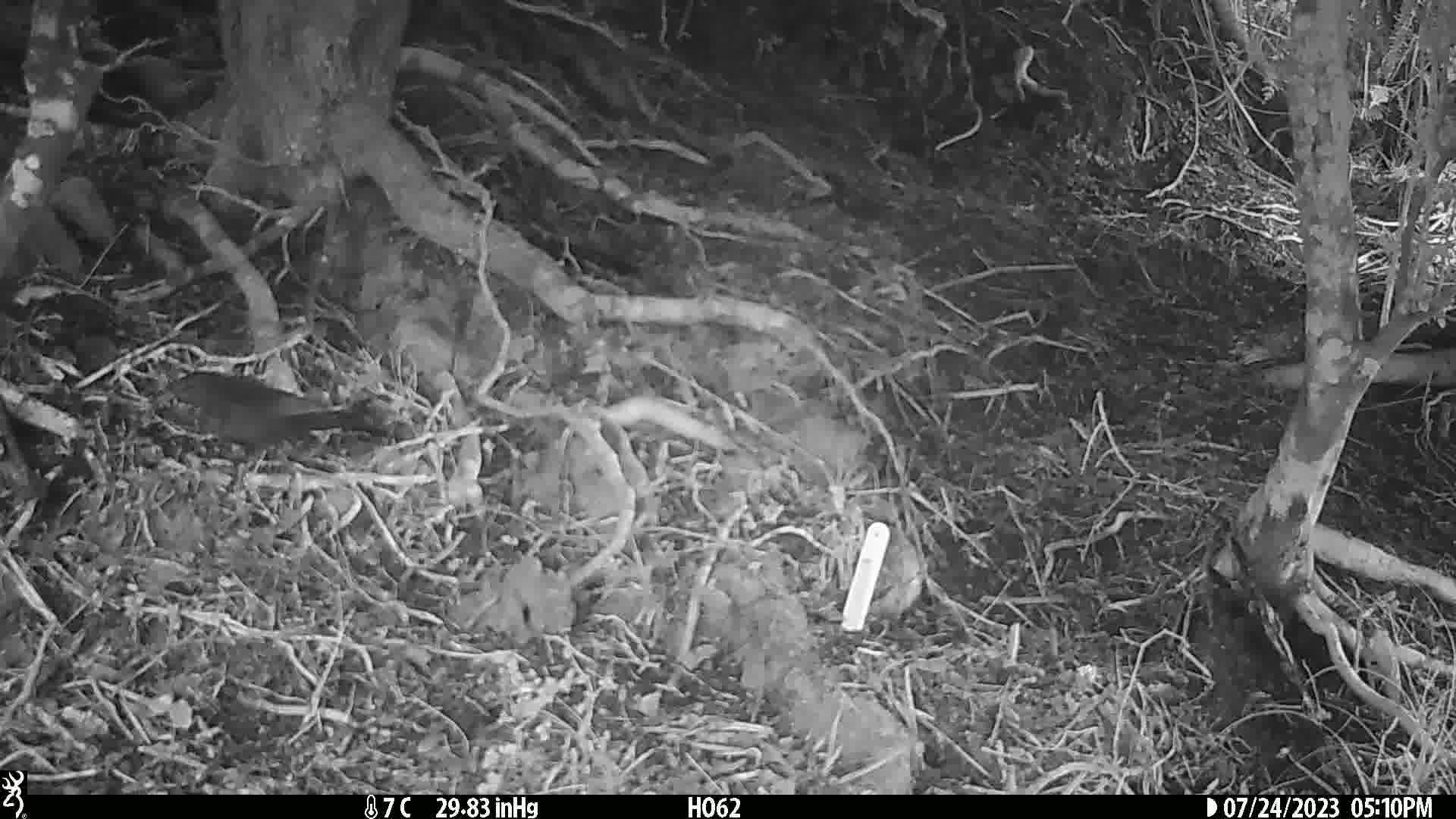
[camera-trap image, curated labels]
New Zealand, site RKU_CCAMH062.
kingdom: Animalia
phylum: Chordata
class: Aves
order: Passeriformes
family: Turdidae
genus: Turdus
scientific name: Turdus merula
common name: eurasian blackbird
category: blackbird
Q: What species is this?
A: Blackbird (eurasian blackbird) (Turdus merula).